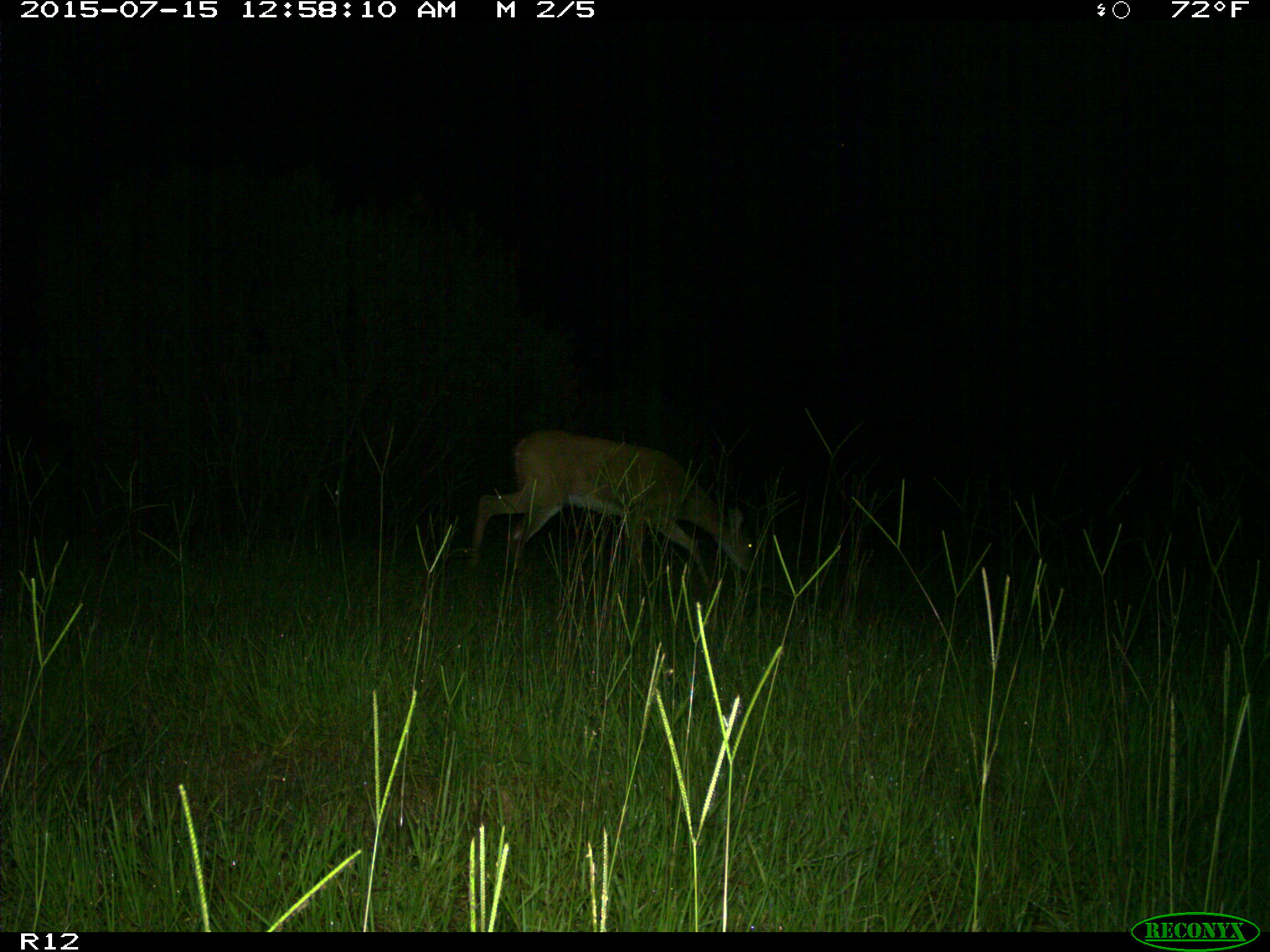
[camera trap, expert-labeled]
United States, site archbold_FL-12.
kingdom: Animalia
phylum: Chordata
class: Mammalia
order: Artiodactyla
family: Cervidae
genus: Odocoileus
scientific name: Odocoileus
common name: deer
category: unidentified deer